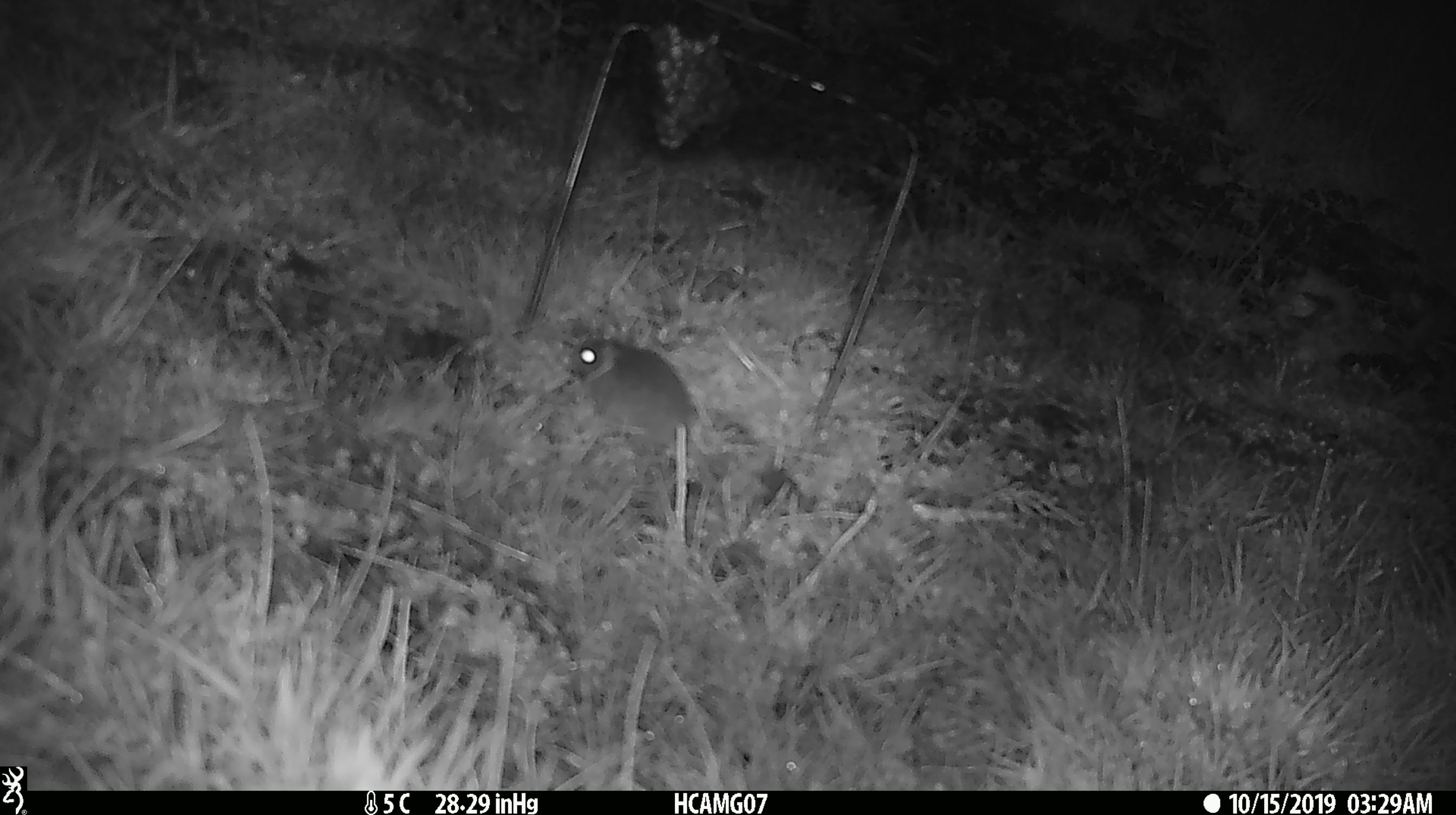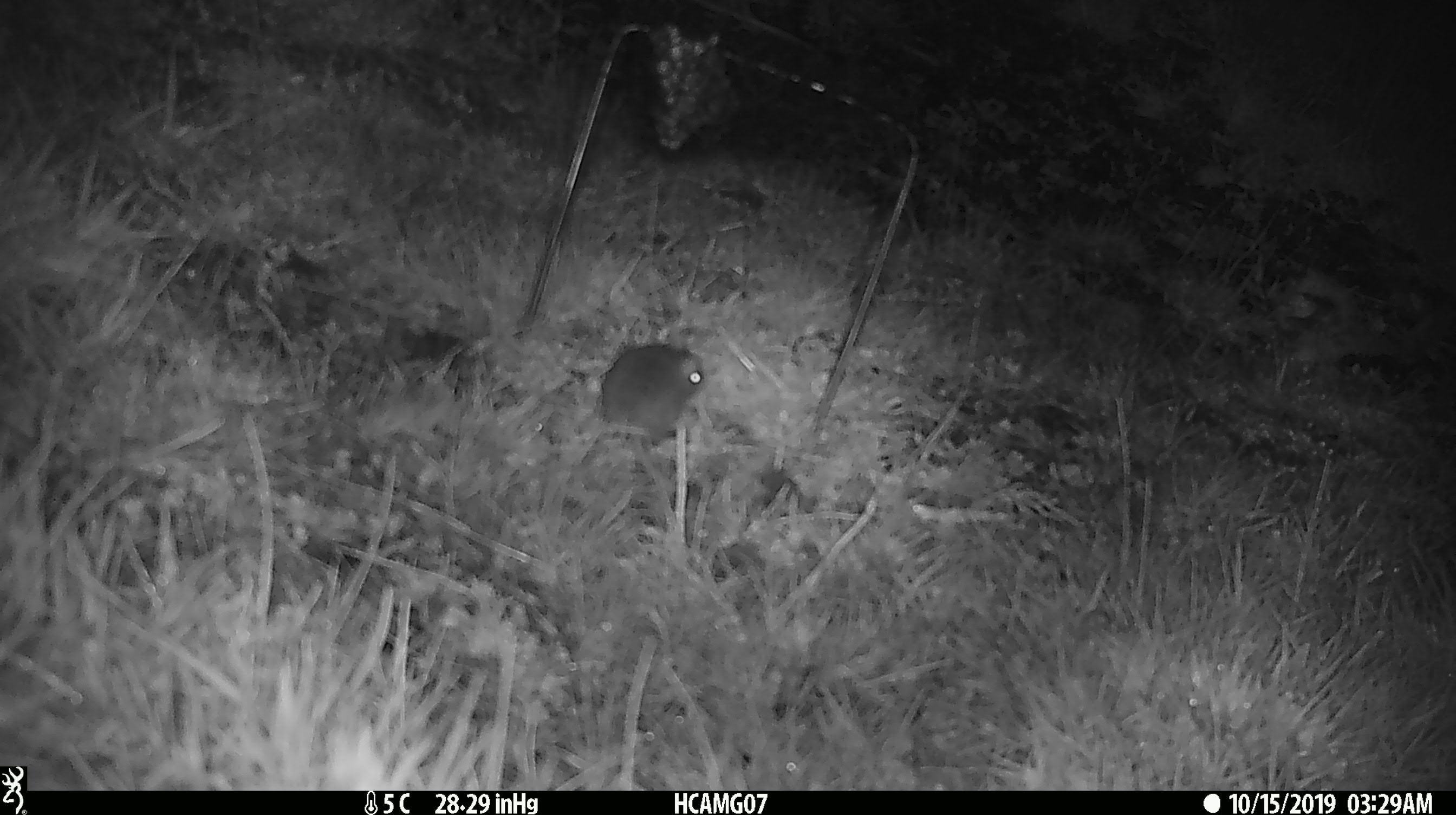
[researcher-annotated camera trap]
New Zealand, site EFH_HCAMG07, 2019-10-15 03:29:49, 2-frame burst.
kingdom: Animalia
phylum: Chordata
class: Mammalia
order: Rodentia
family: Muridae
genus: Mus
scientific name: Mus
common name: mouse